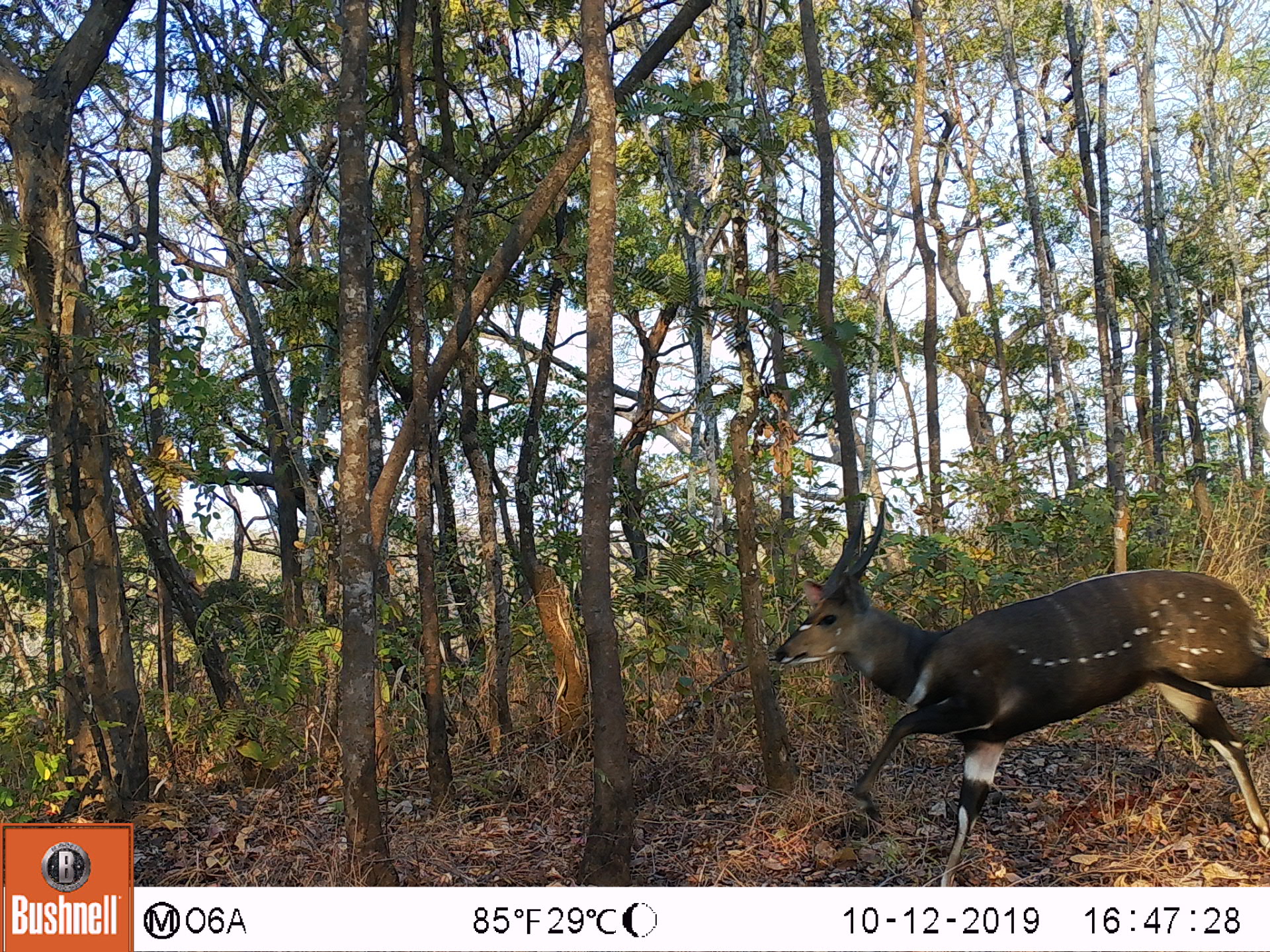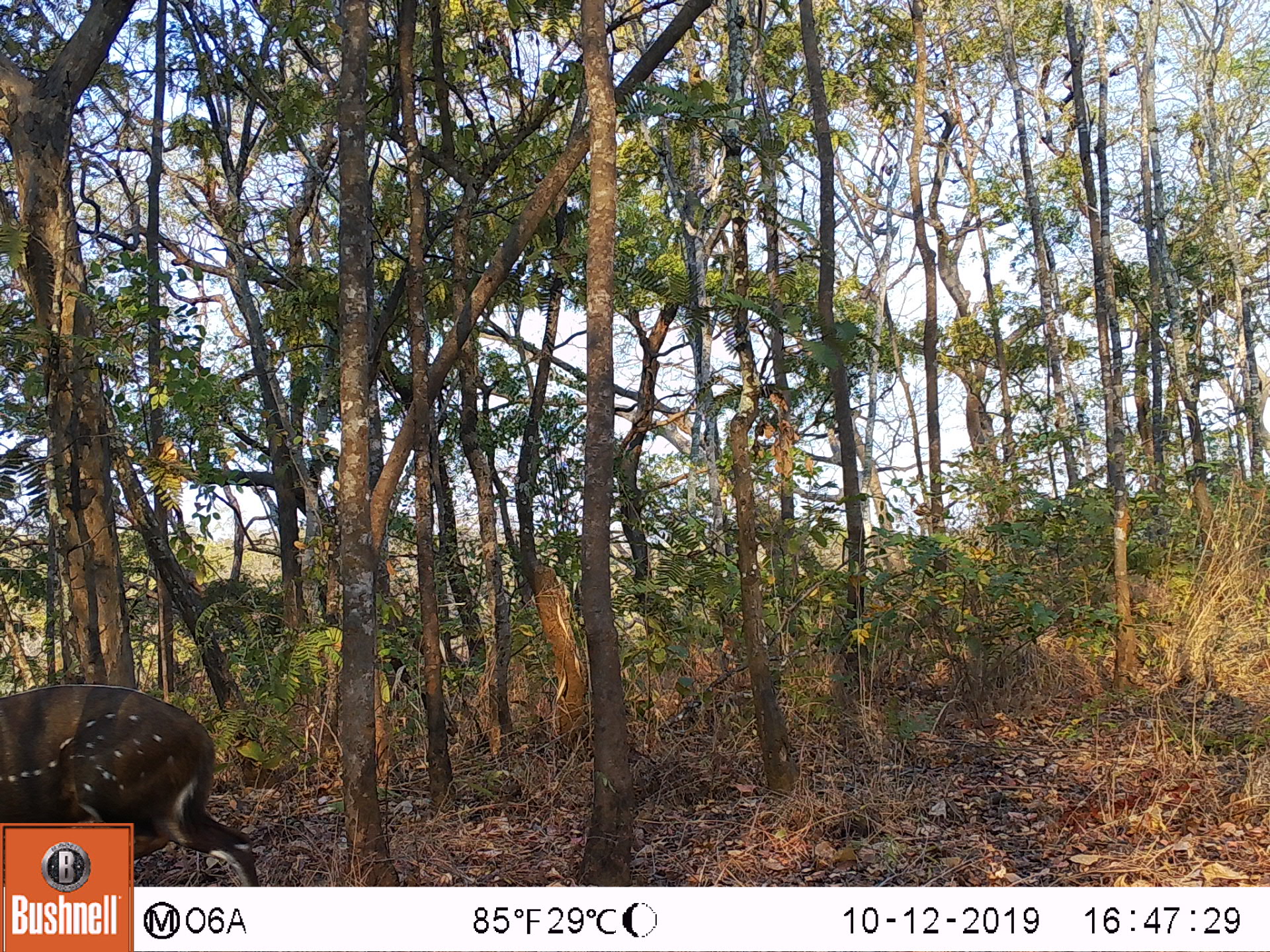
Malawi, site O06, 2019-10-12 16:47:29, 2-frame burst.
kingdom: Animalia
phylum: Chordata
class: Mammalia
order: Artiodactyla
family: Bovidae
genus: Tragelaphus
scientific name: Tragelaphus sylvaticus sylvaticus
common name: cape bushbuck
Cape bushbuck (Tragelaphus sylvaticus sylvaticus), count 1.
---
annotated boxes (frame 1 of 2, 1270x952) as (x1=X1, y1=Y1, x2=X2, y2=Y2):
cape bushbuck: (x1=761, y1=489, x2=1269, y2=882)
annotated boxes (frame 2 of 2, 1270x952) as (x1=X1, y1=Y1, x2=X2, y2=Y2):
cape bushbuck: (x1=0, y1=682, x2=220, y2=819)